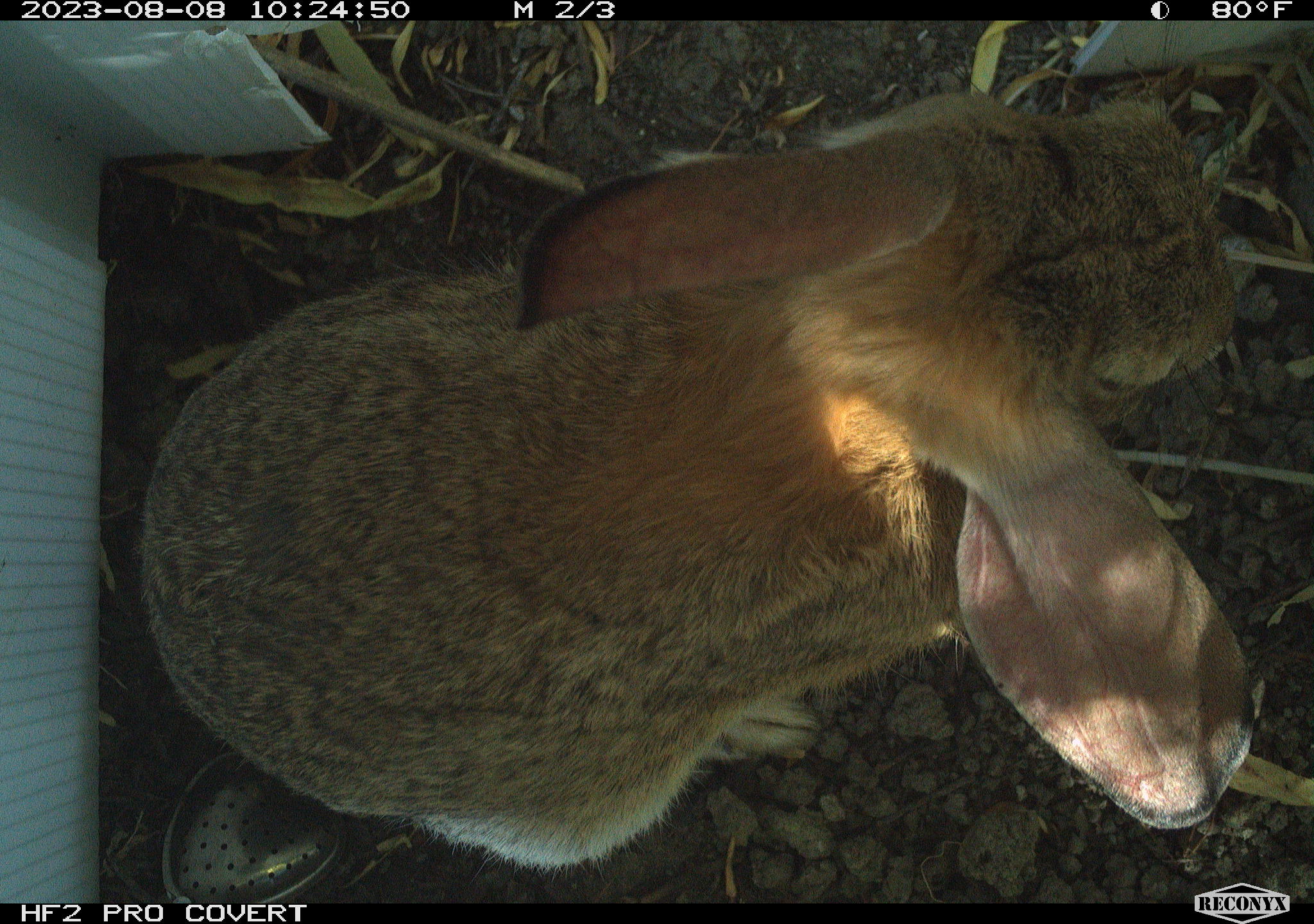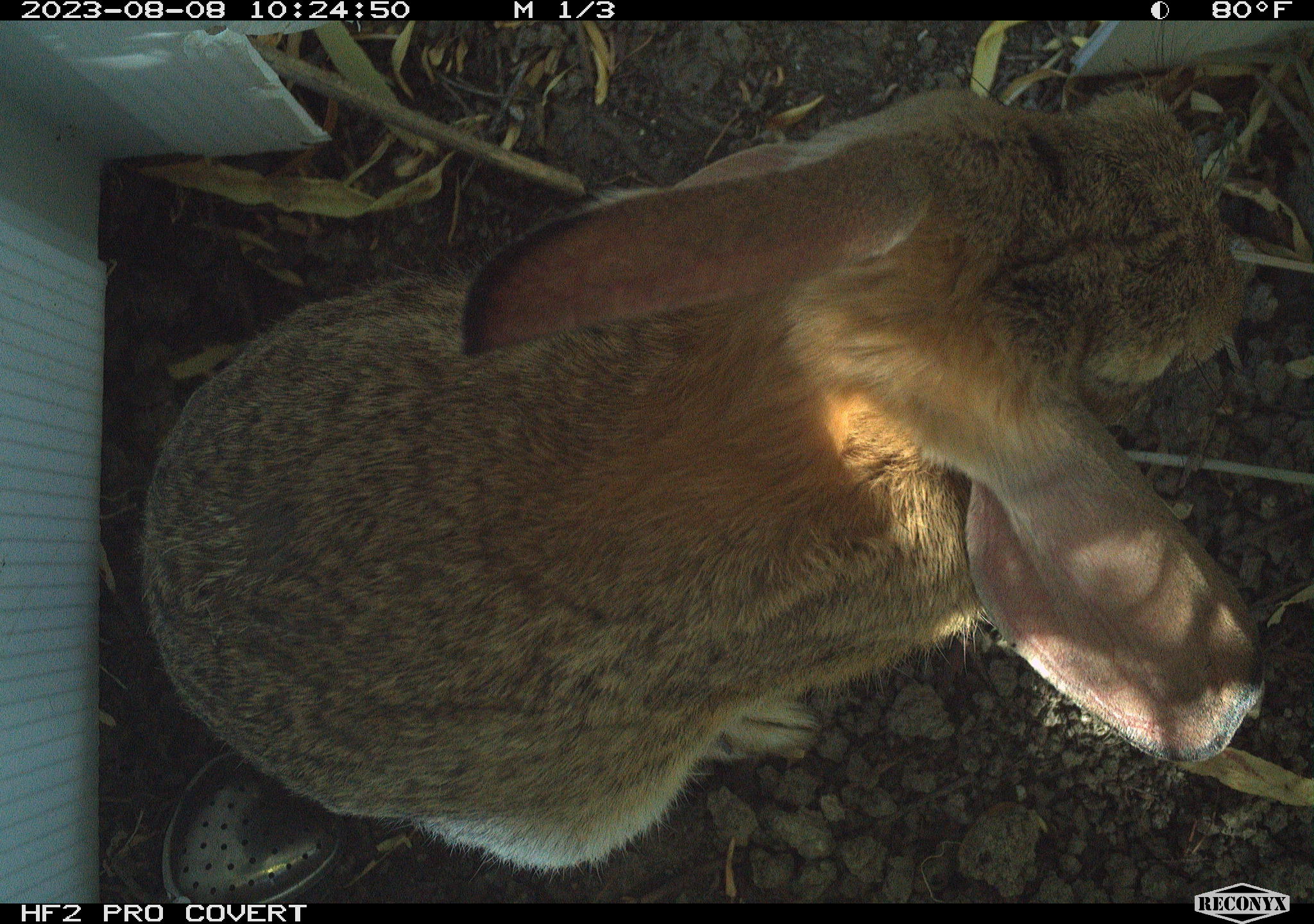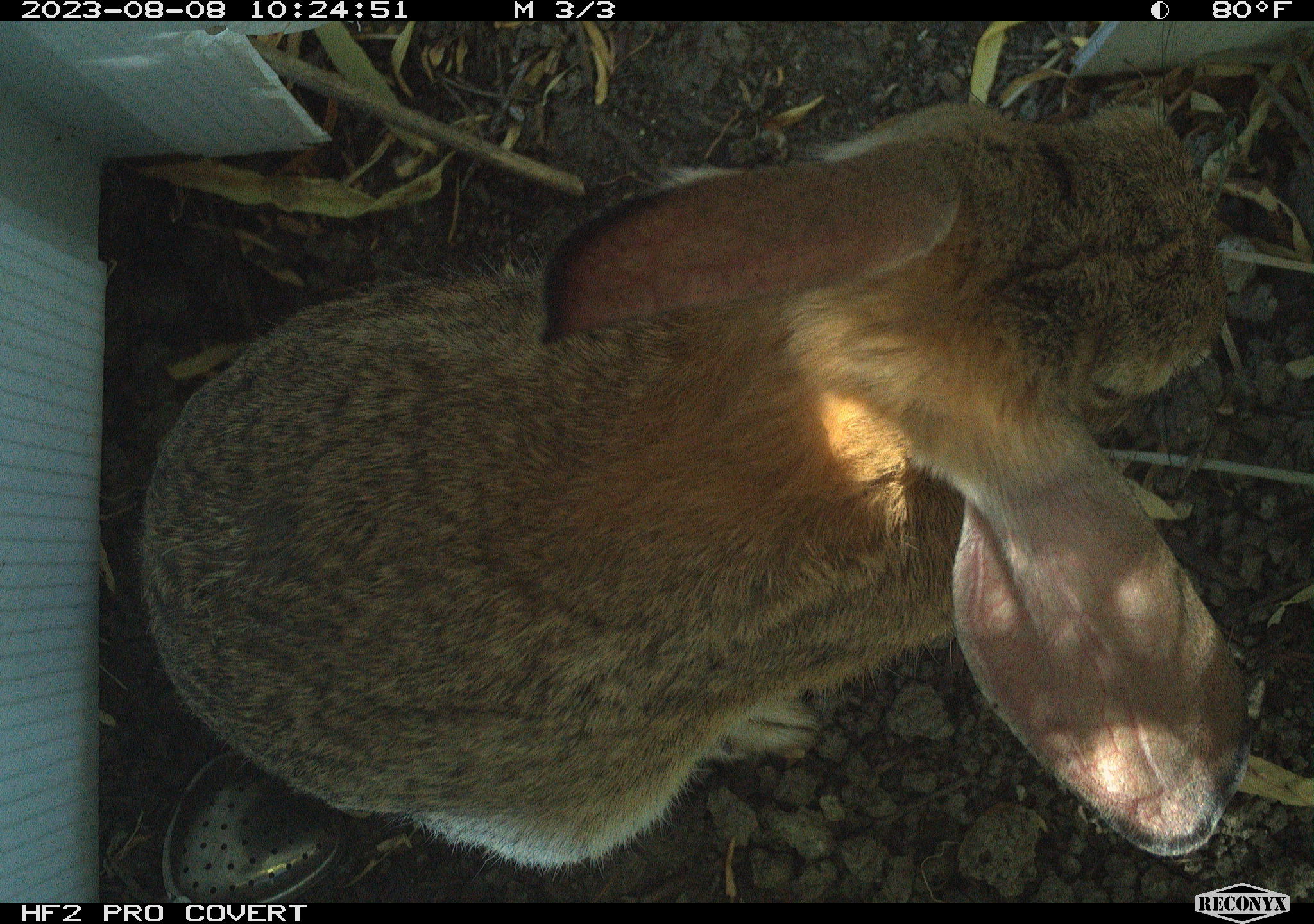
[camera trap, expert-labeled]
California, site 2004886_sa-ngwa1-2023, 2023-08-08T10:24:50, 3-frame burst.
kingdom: Animalia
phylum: Chordata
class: Mammalia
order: Lagomorpha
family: Leporidae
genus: Sylvilagus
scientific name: Sylvilagus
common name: cottontail rabbits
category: sylvilagus species